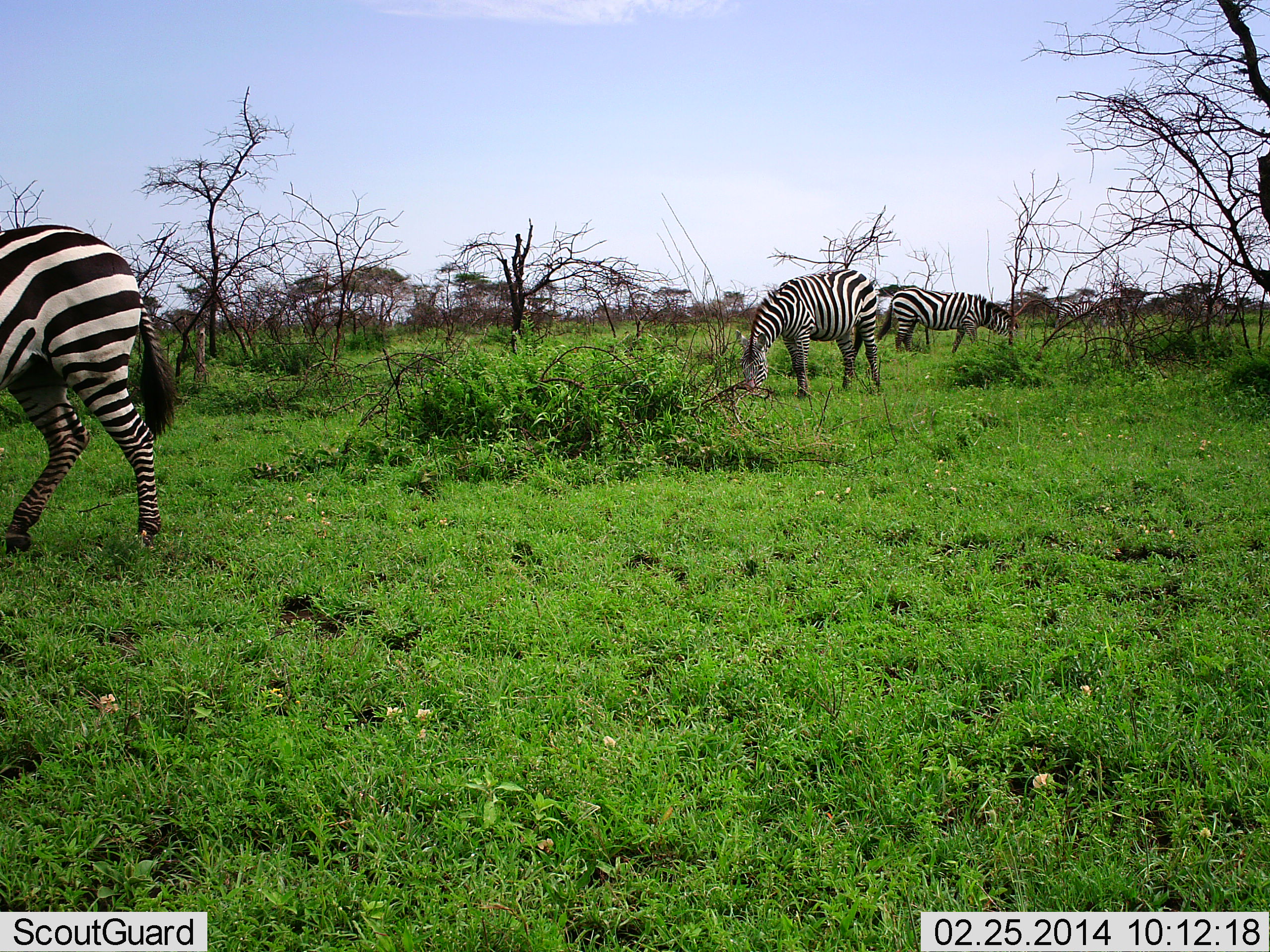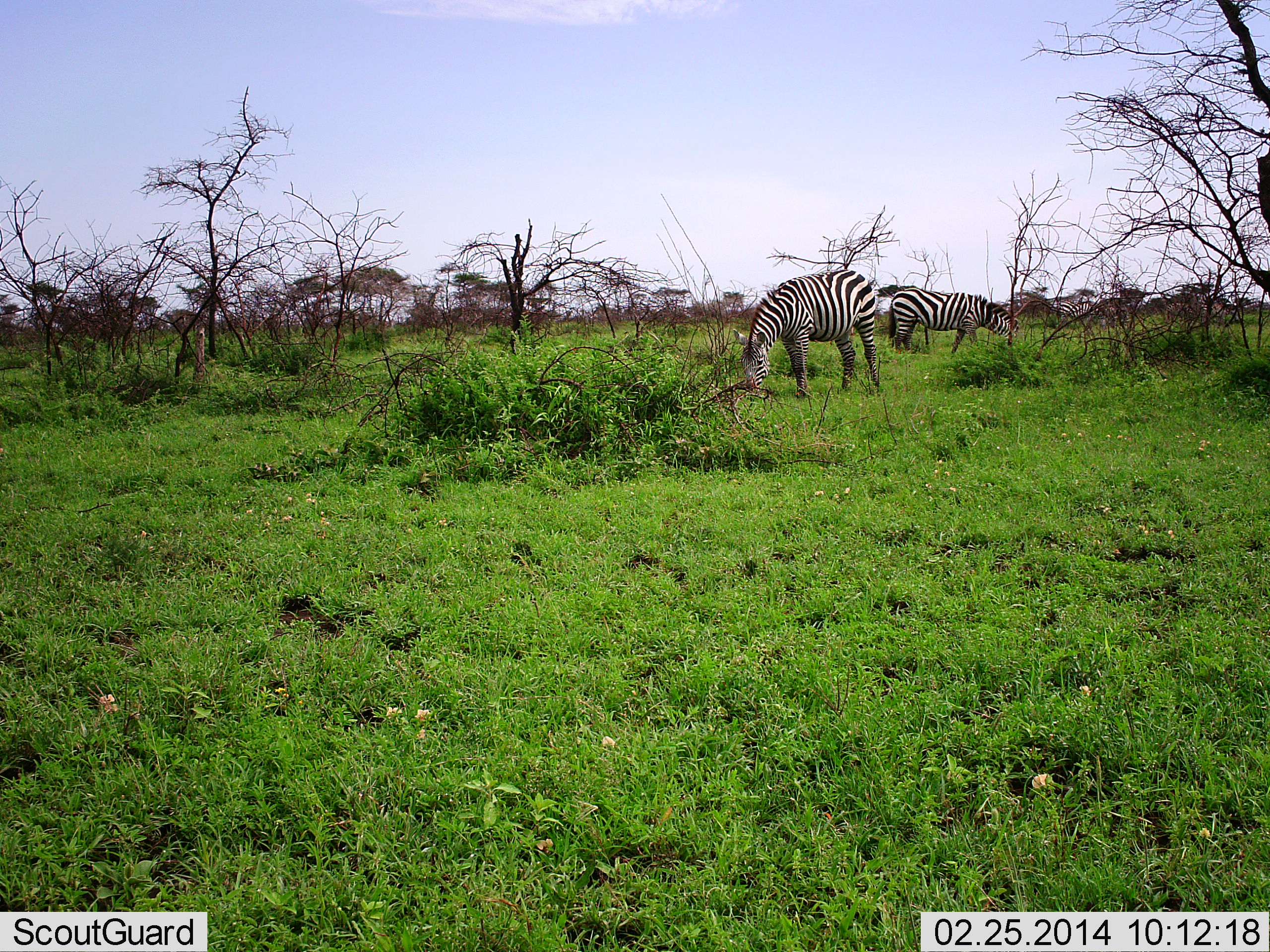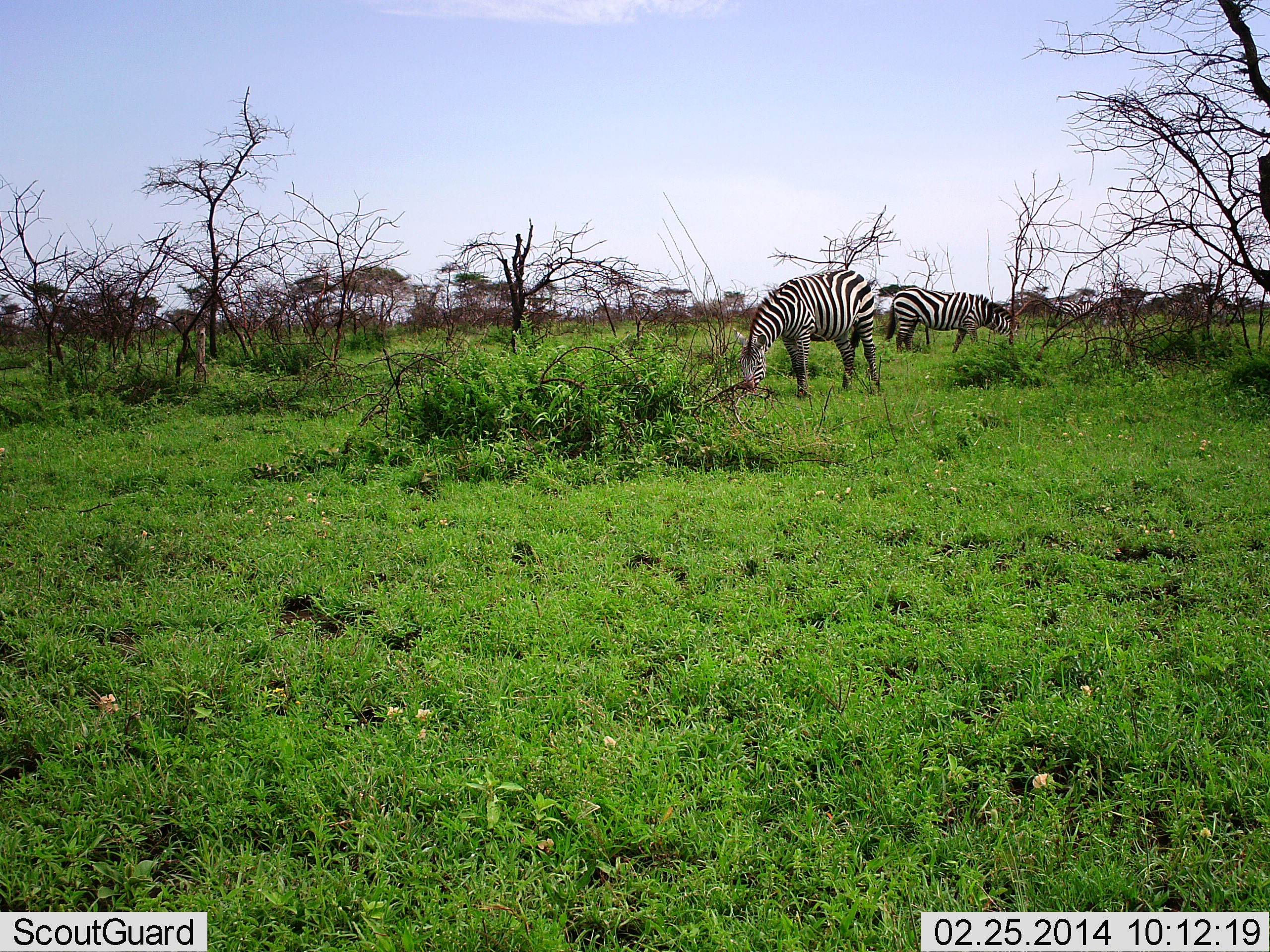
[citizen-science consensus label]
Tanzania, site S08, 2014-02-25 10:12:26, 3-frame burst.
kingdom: Animalia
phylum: Chordata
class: Mammalia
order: Perissodactyla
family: Equidae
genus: Equus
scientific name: Equus quagga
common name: plains zebra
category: zebra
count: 3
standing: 0%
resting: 0%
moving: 70%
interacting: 0%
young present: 0%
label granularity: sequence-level